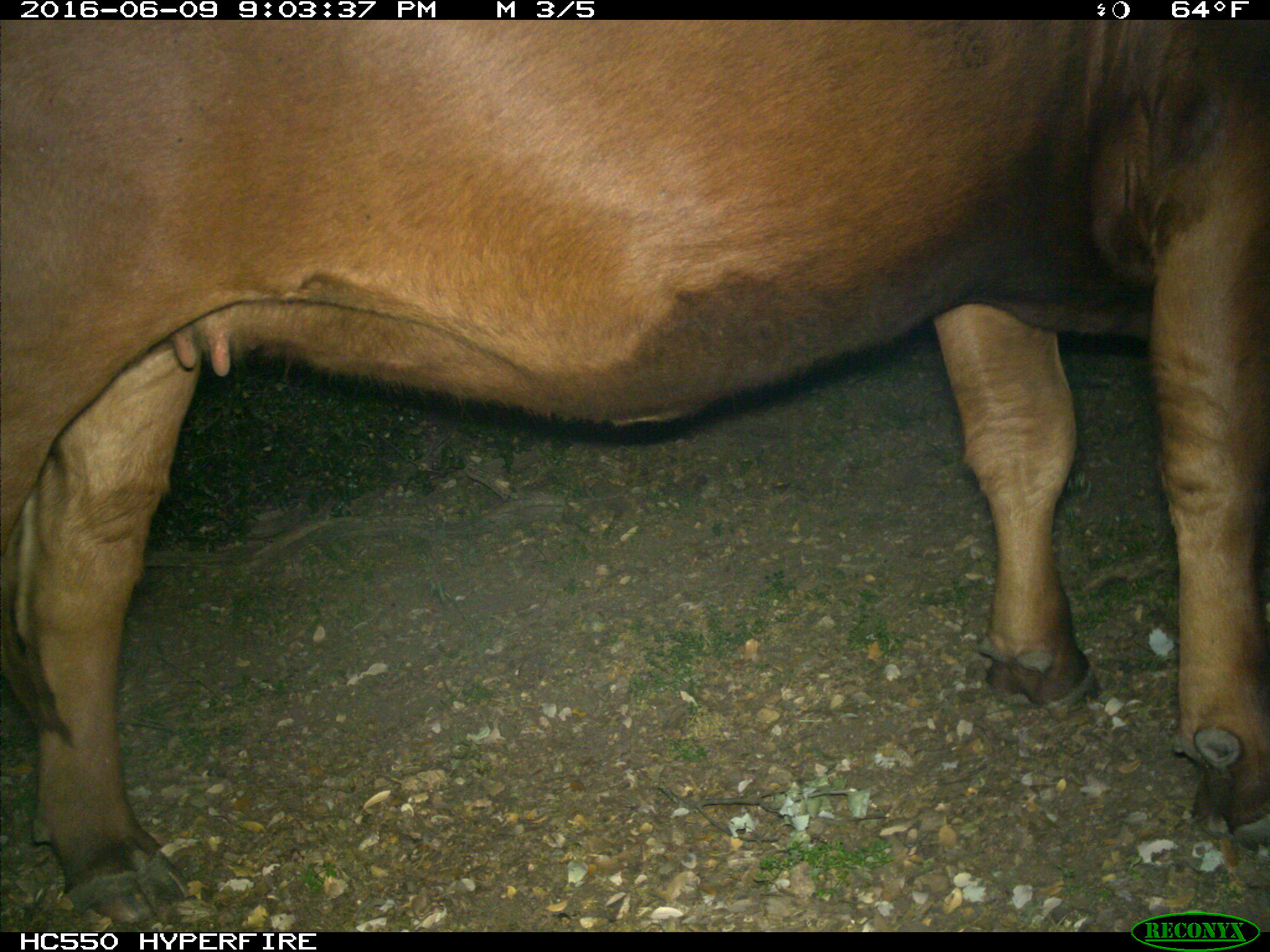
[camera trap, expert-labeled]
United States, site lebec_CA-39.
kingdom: Animalia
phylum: Chordata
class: Mammalia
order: Artiodactyla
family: Bovidae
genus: Bos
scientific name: Bos taurus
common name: domestic cow